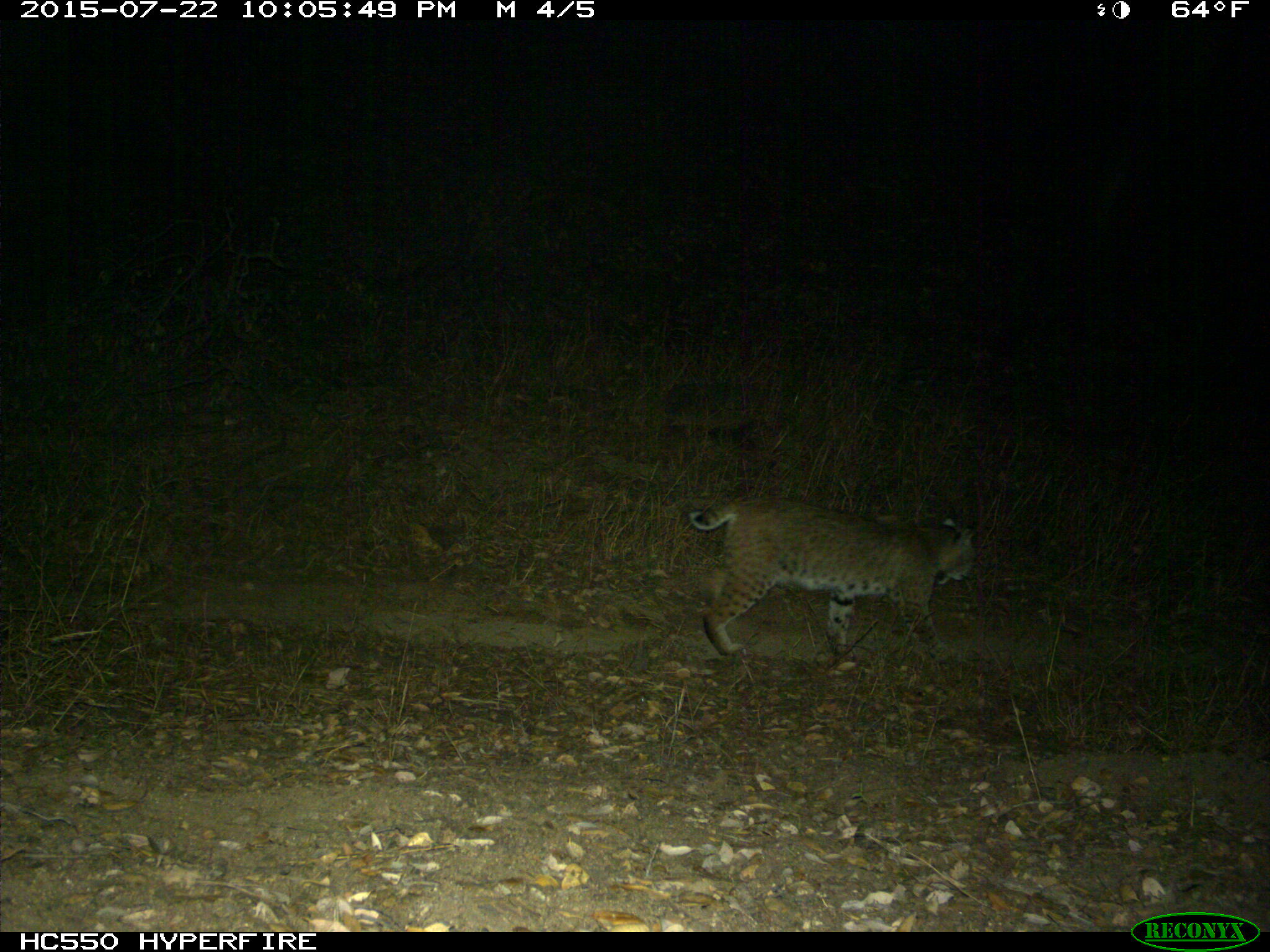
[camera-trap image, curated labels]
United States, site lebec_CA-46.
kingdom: Animalia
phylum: Chordata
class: Mammalia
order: Carnivora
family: Felidae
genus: Lynx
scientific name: Lynx rufus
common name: bobcat